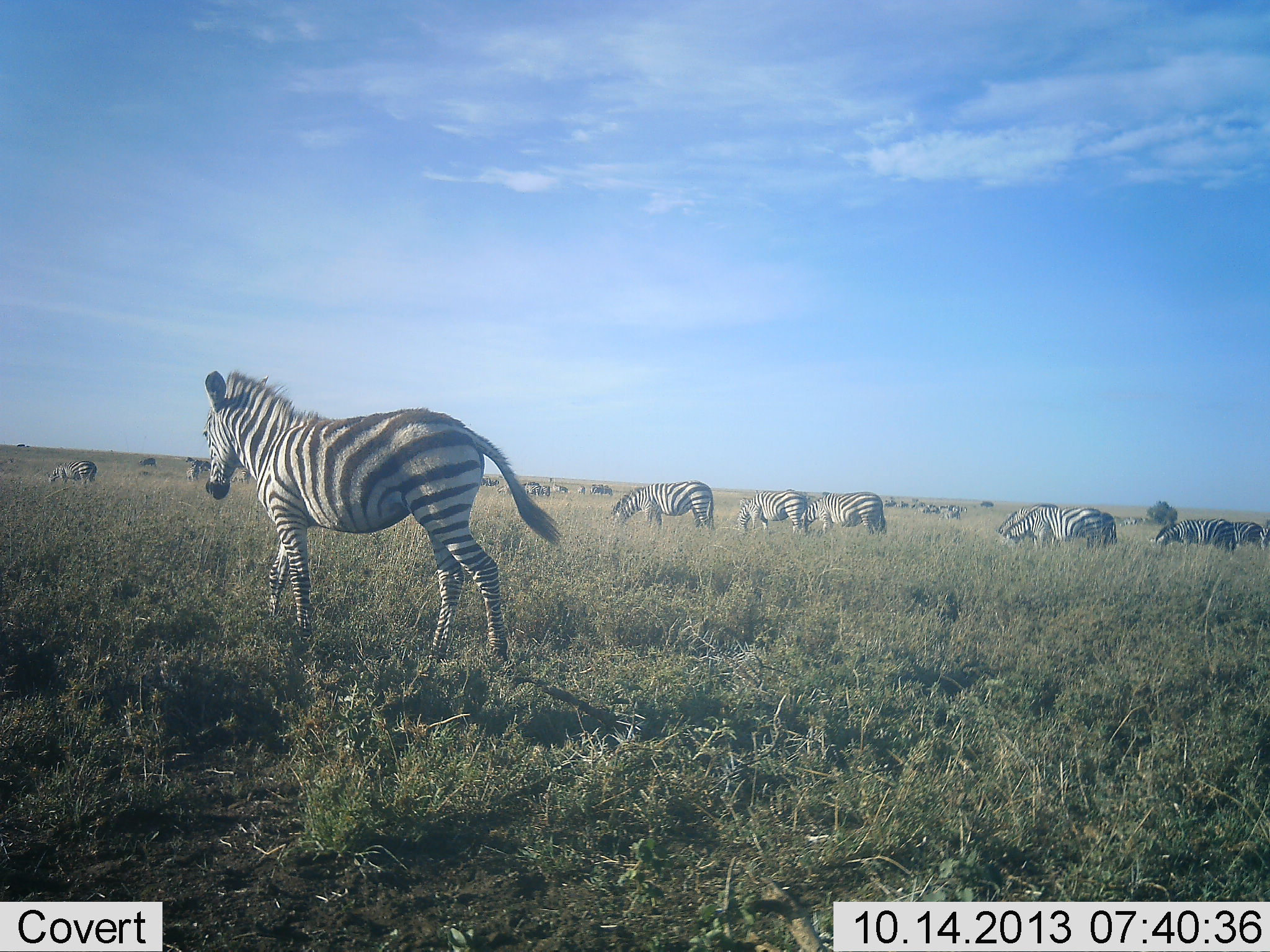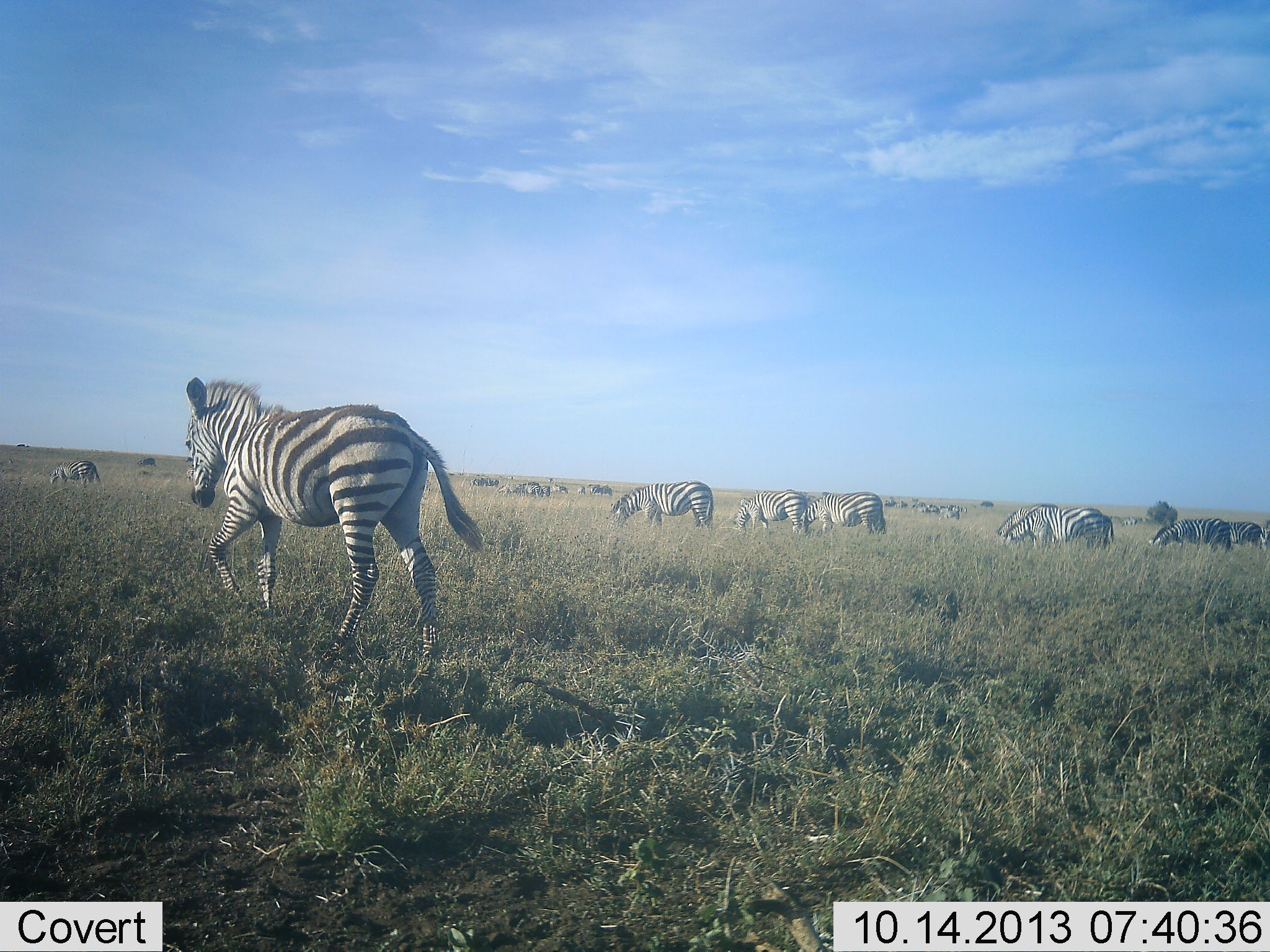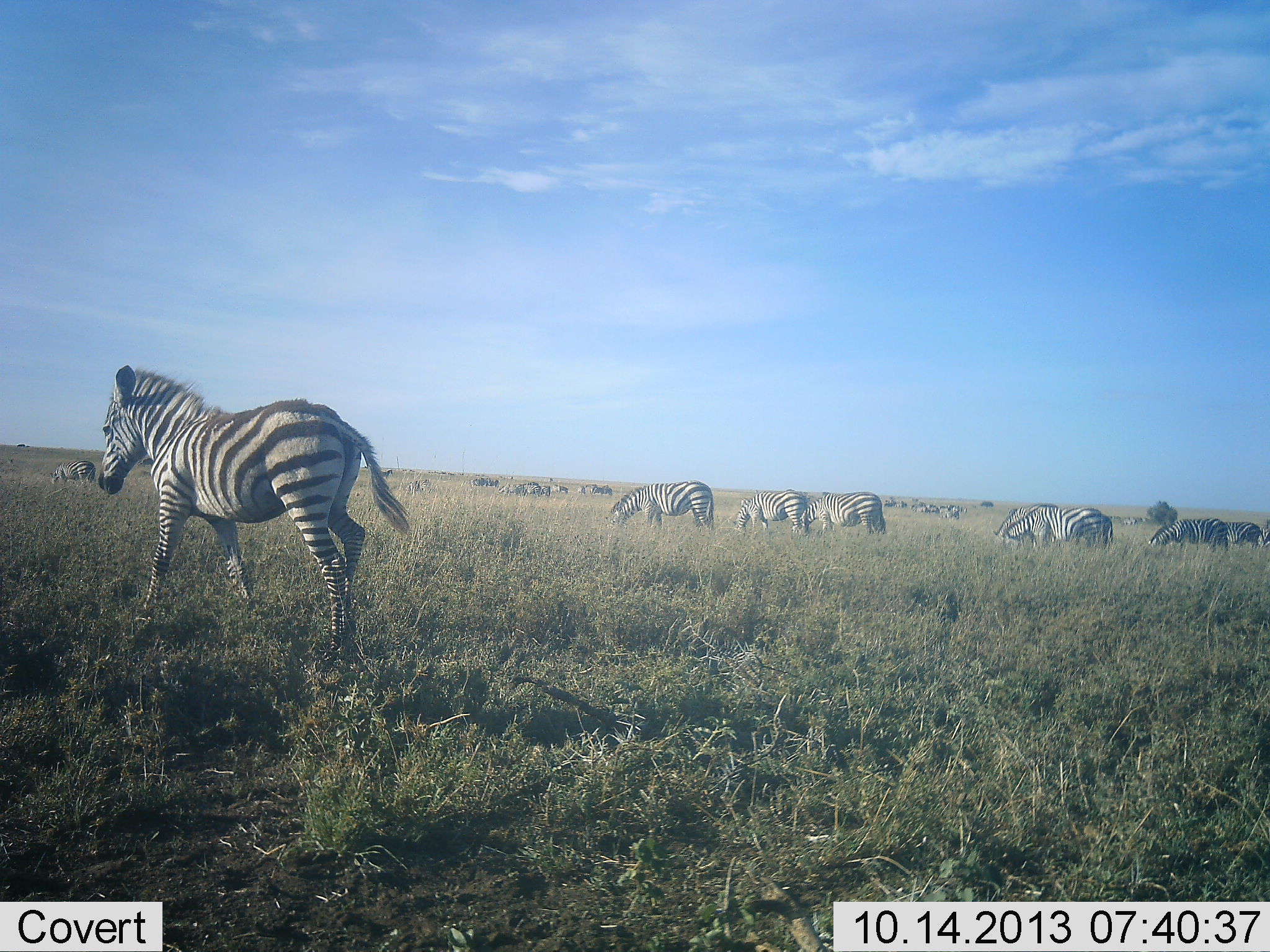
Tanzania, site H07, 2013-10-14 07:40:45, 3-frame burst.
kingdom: Animalia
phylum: Chordata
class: Mammalia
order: Perissodactyla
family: Equidae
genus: Equus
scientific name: Equus quagga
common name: plains zebra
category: zebra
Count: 11-50.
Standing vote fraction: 50%.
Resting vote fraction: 10%.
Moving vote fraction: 50%.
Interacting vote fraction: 20%.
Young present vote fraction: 0%.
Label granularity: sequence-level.